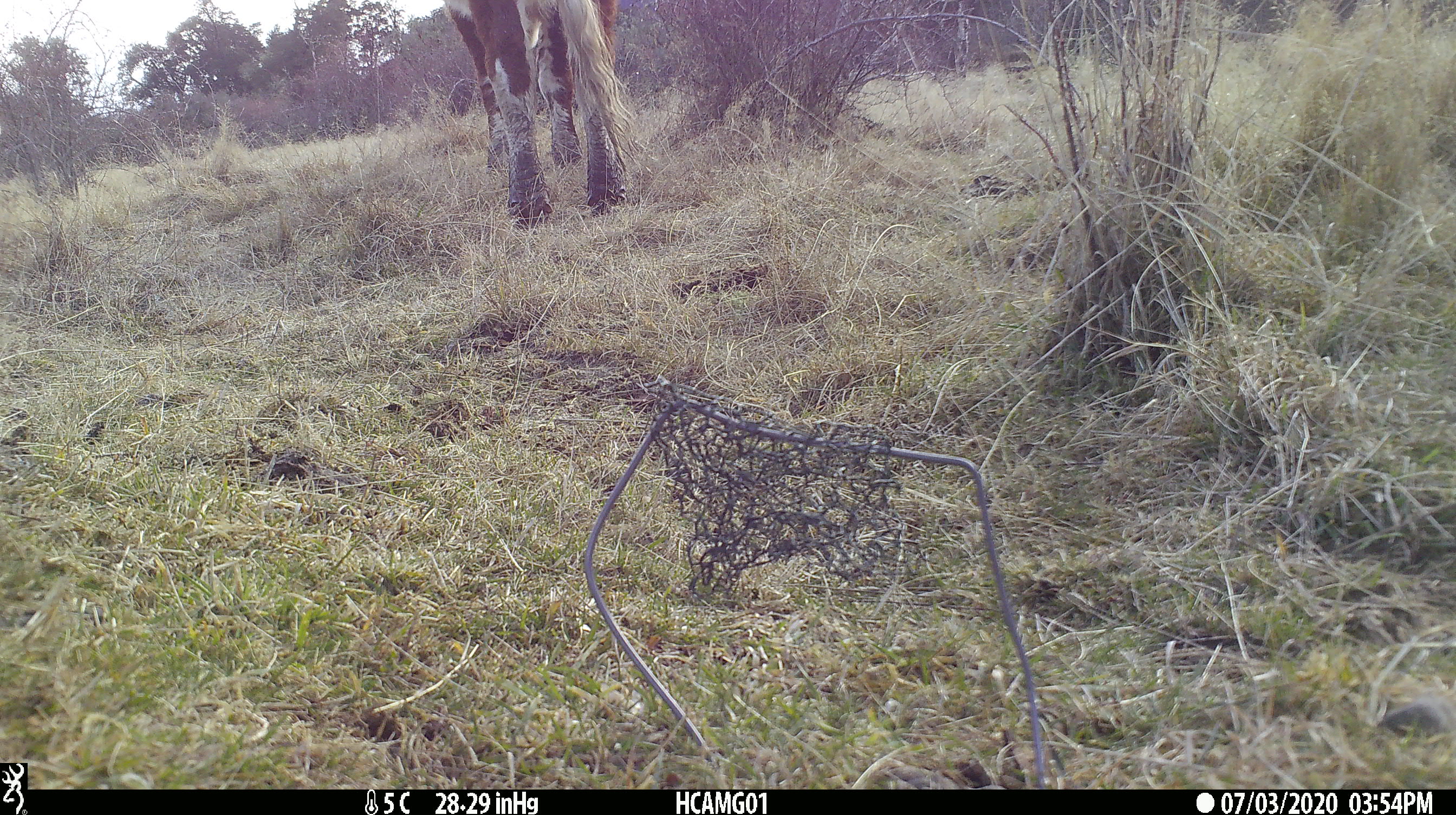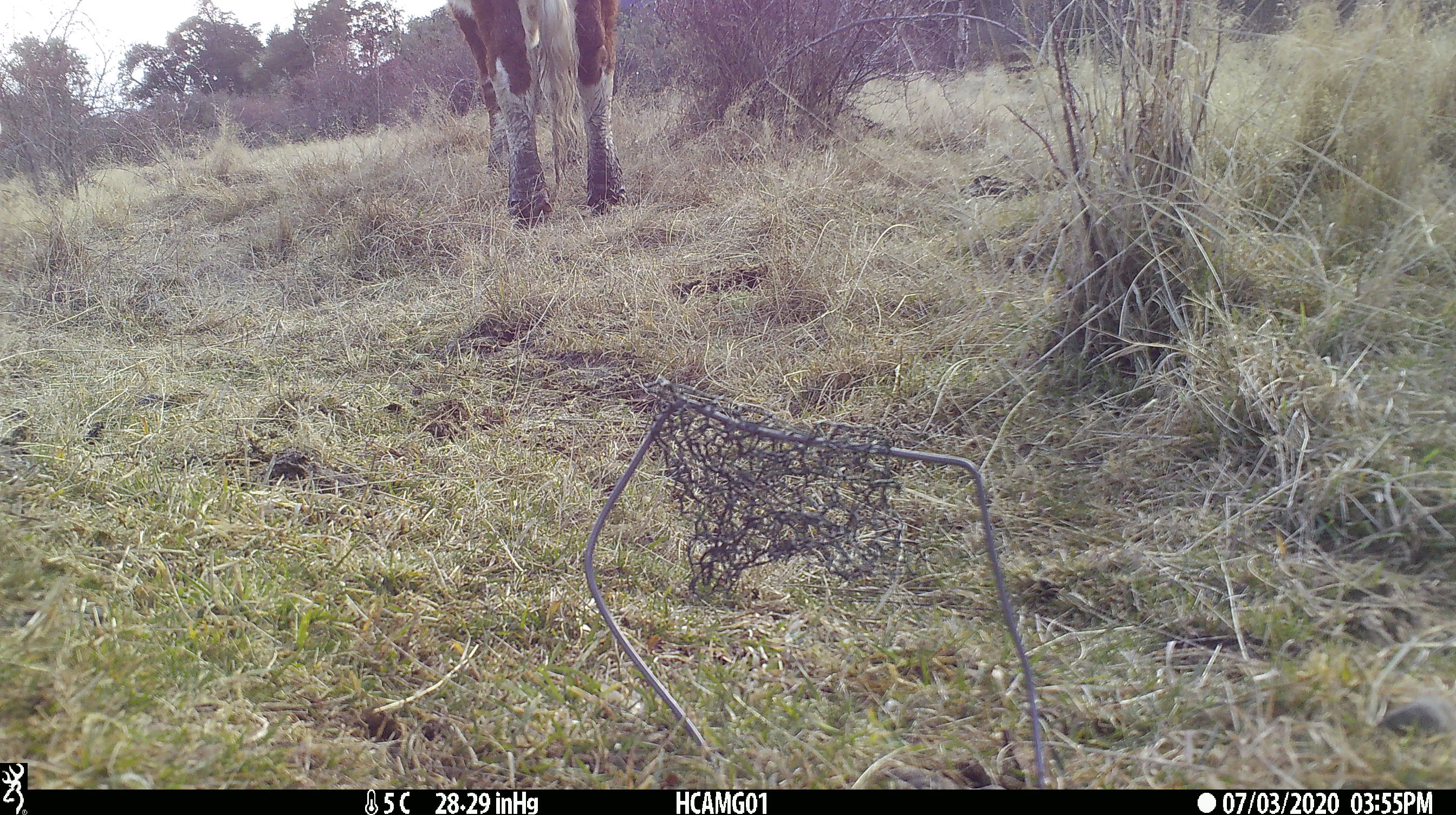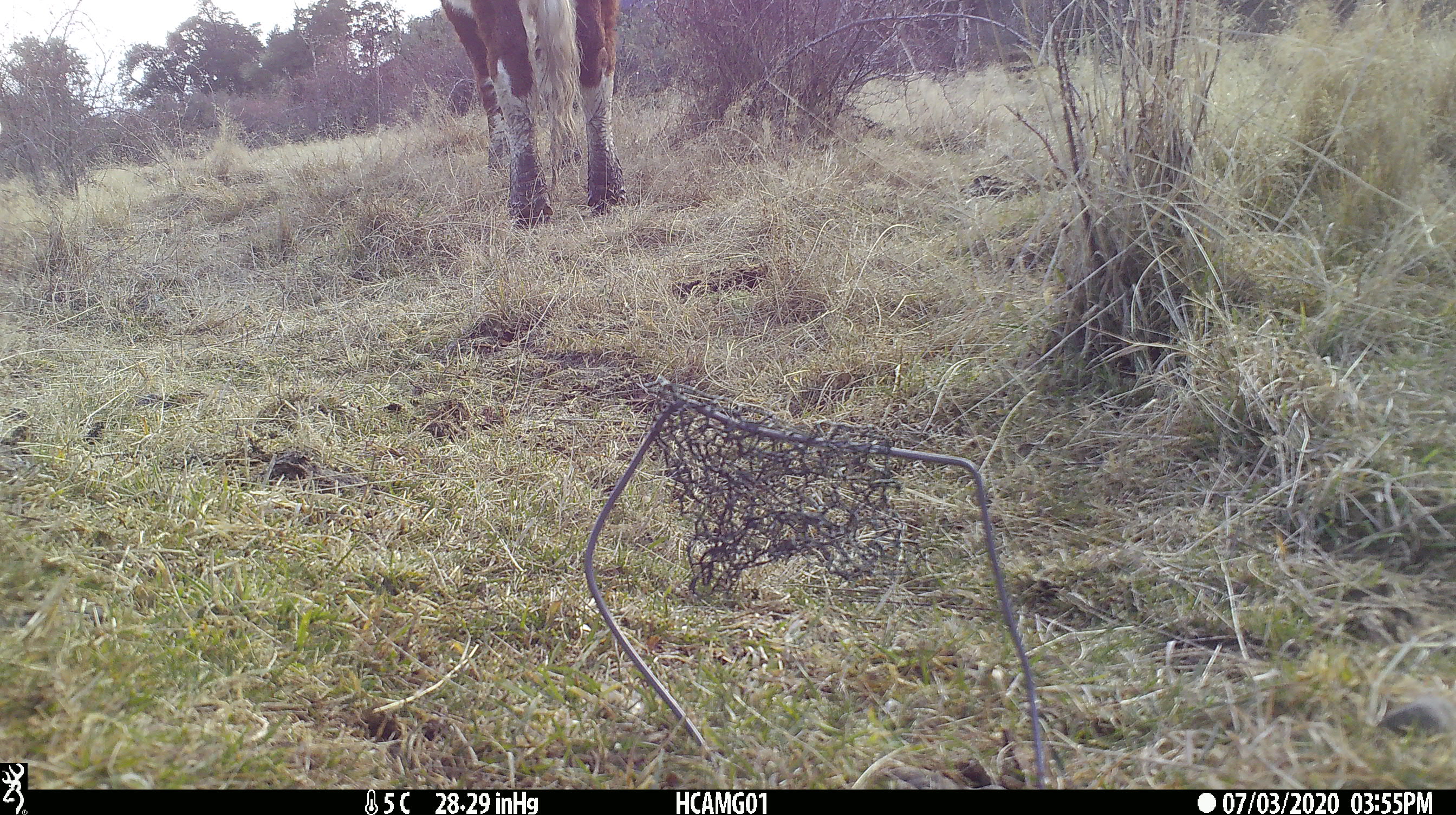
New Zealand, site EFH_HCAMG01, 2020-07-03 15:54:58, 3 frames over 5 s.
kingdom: Animalia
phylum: Chordata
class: Mammalia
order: Artiodactyla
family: Bovidae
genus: Bos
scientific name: Bos taurus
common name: domestic cow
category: cow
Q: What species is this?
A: Cow (domestic cow) (Bos taurus).